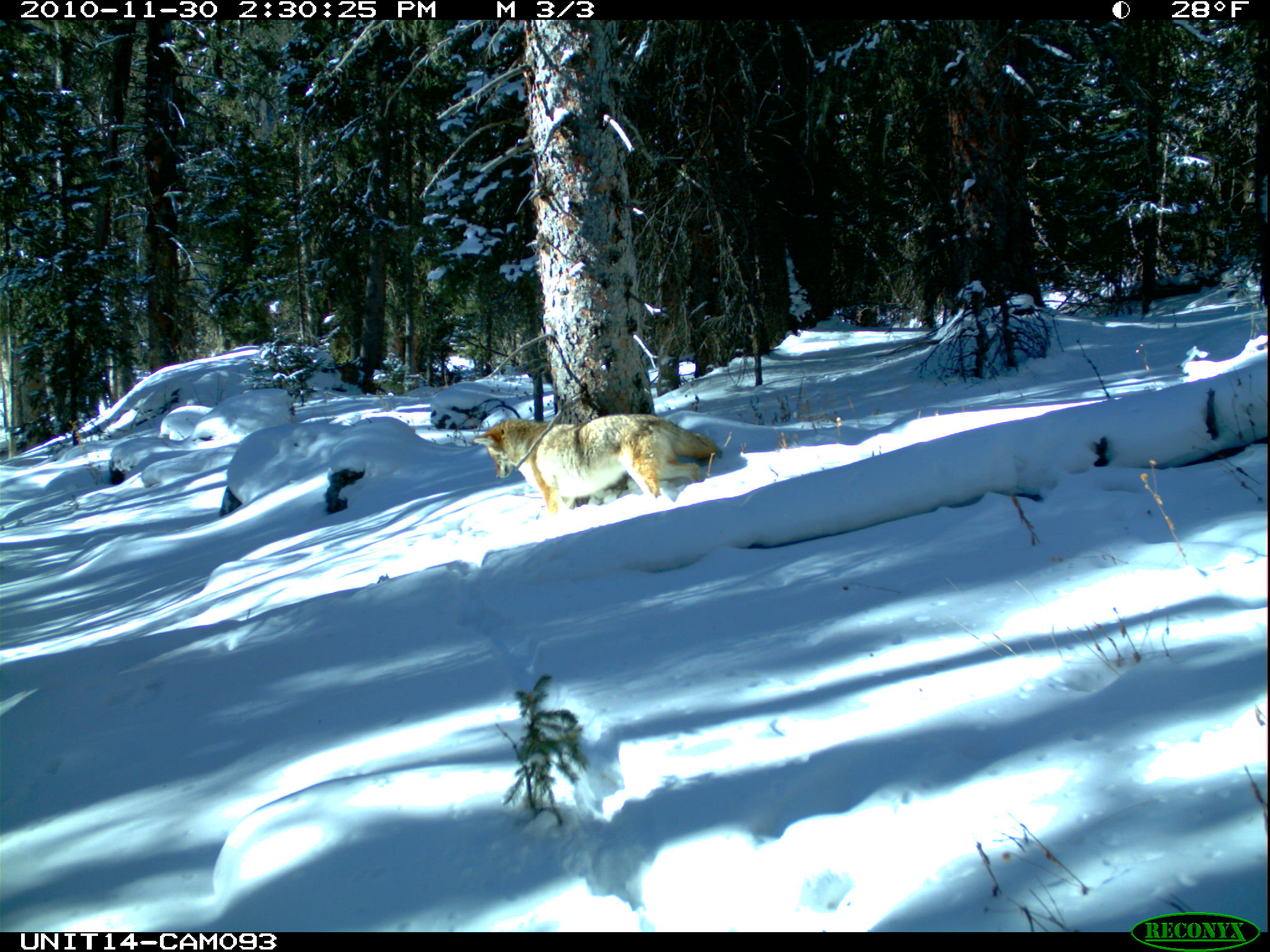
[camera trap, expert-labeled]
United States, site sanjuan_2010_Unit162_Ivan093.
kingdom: Animalia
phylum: Chordata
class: Mammalia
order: Carnivora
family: Canidae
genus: Canis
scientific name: Canis latrans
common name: coyote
Canis latrans (coyote).